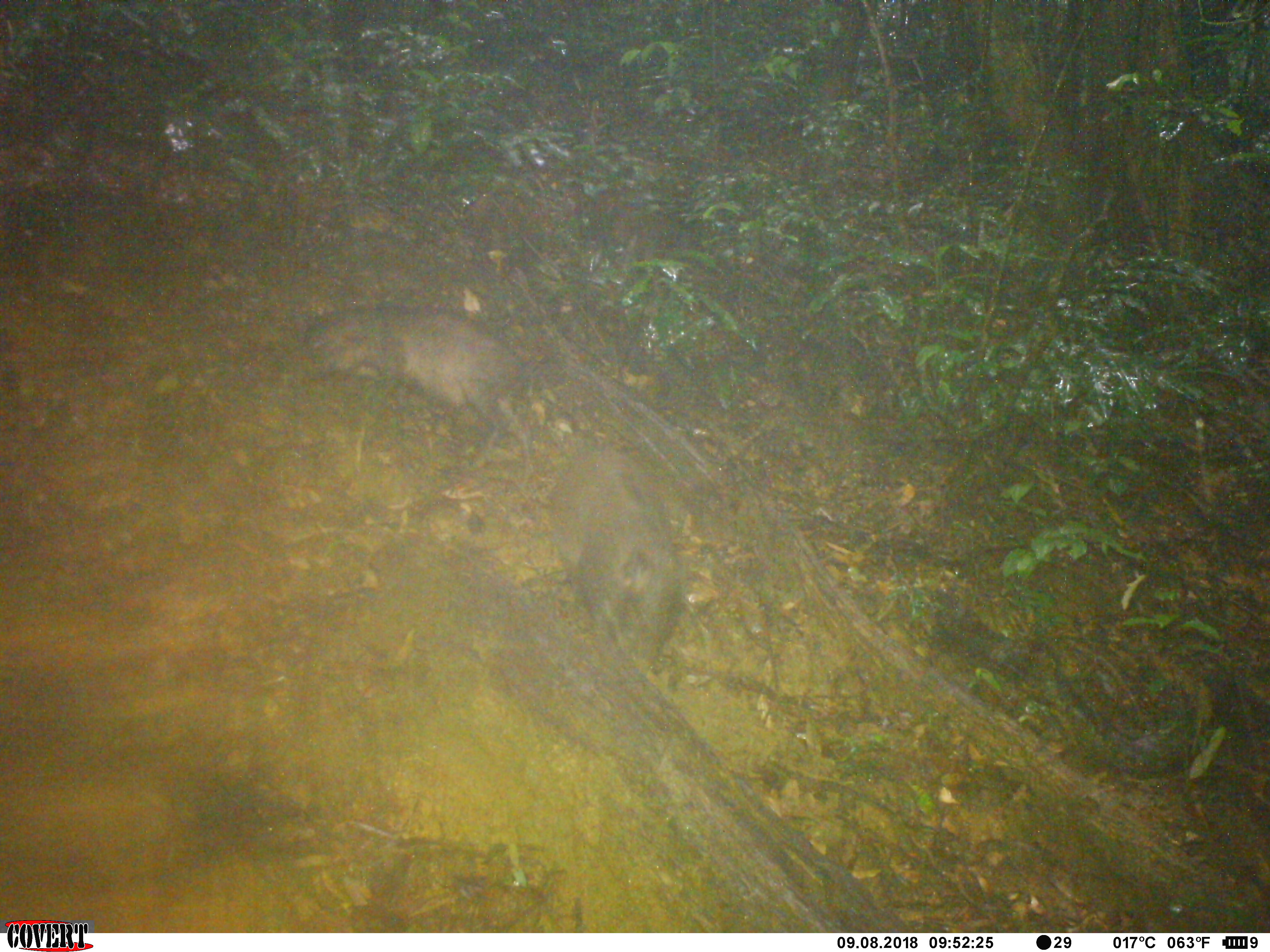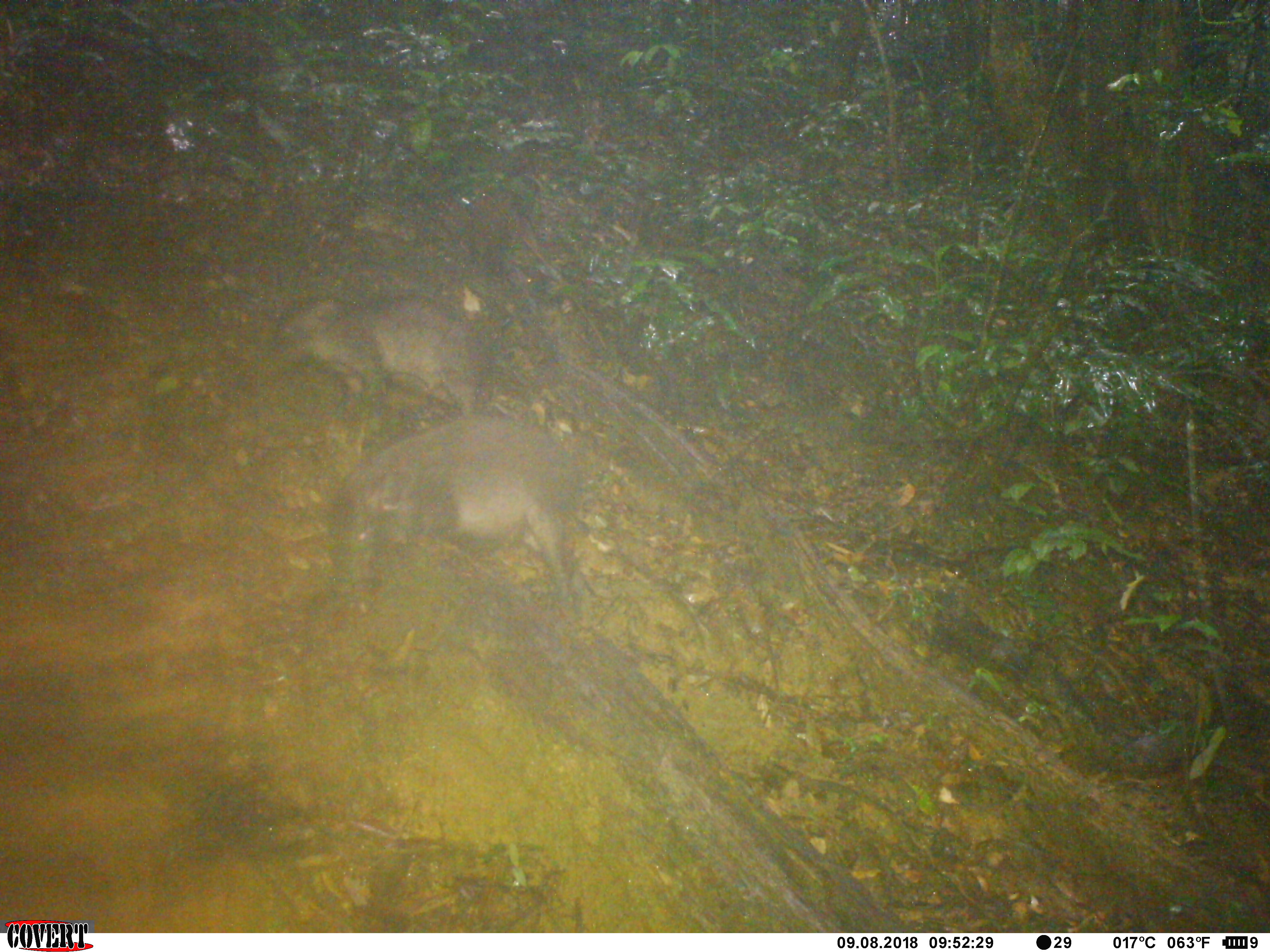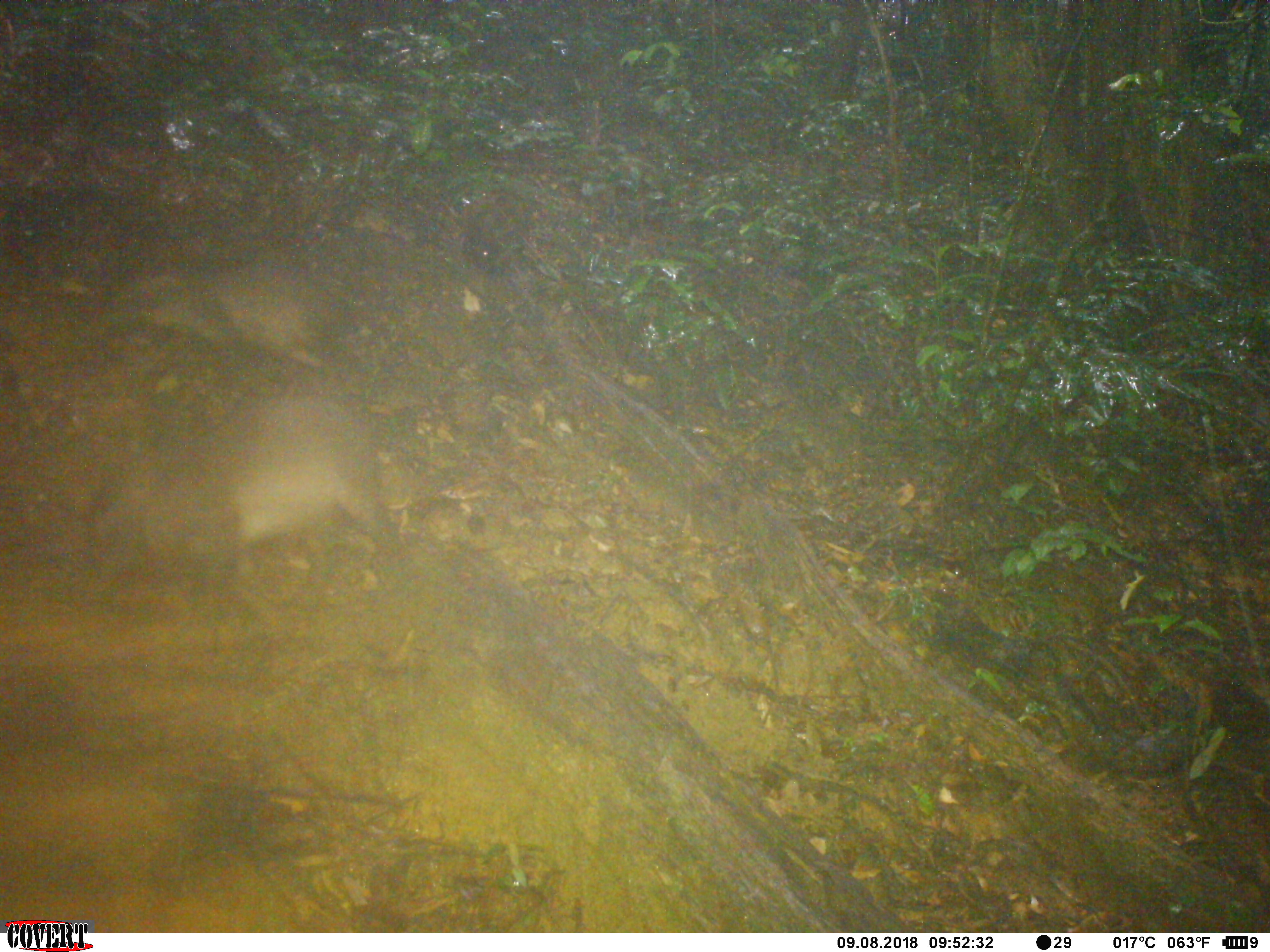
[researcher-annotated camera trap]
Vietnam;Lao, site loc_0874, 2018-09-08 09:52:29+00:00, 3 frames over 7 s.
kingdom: Animalia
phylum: Chordata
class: Mammalia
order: Artiodactyla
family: Suidae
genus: Sus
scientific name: Sus scrofa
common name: eurasian wild pig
Eurasian wild pig (Sus scrofa). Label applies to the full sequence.